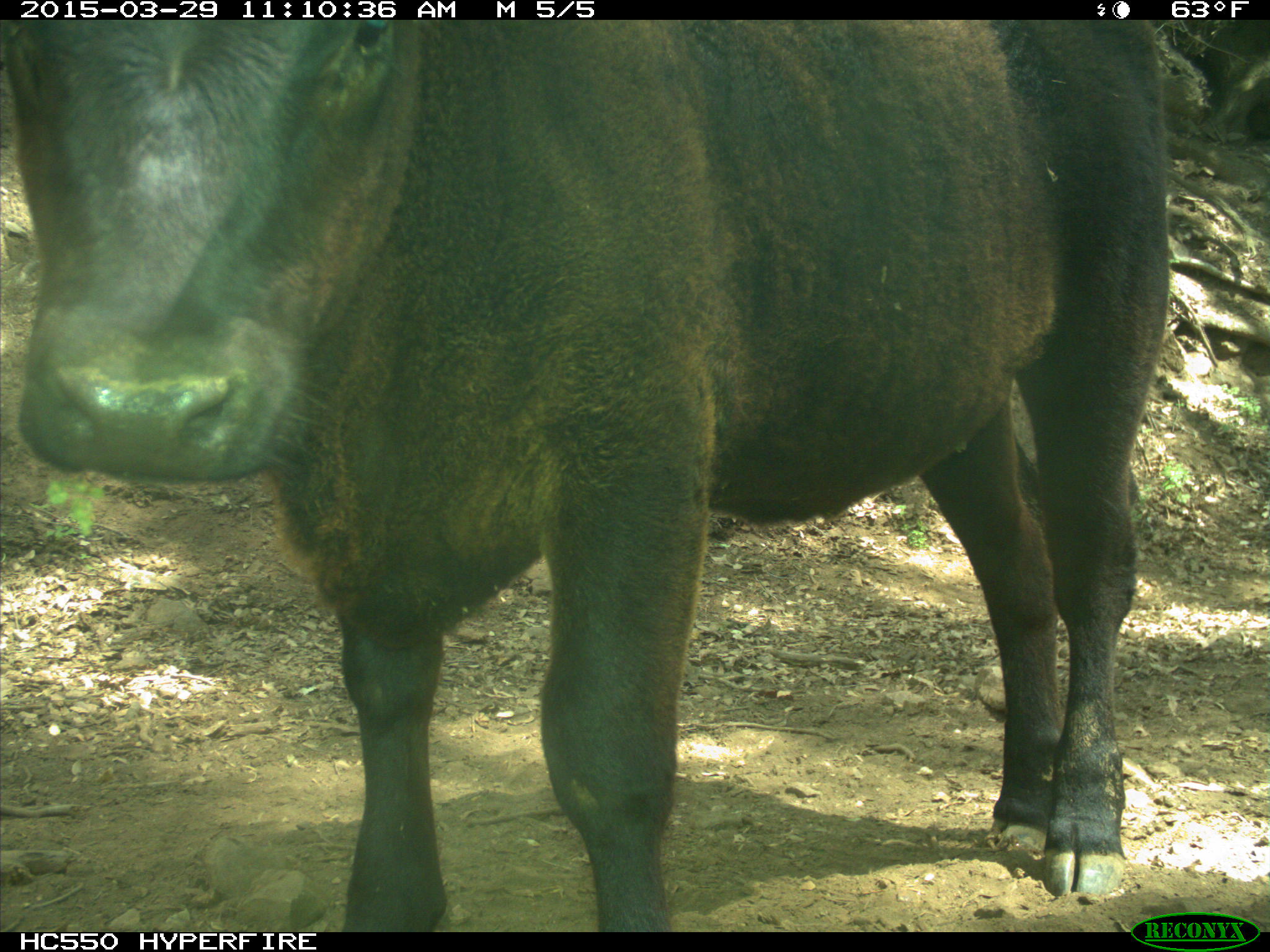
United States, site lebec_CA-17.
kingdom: Animalia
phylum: Chordata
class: Mammalia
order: Artiodactyla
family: Bovidae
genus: Bos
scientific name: Bos taurus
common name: domestic cow